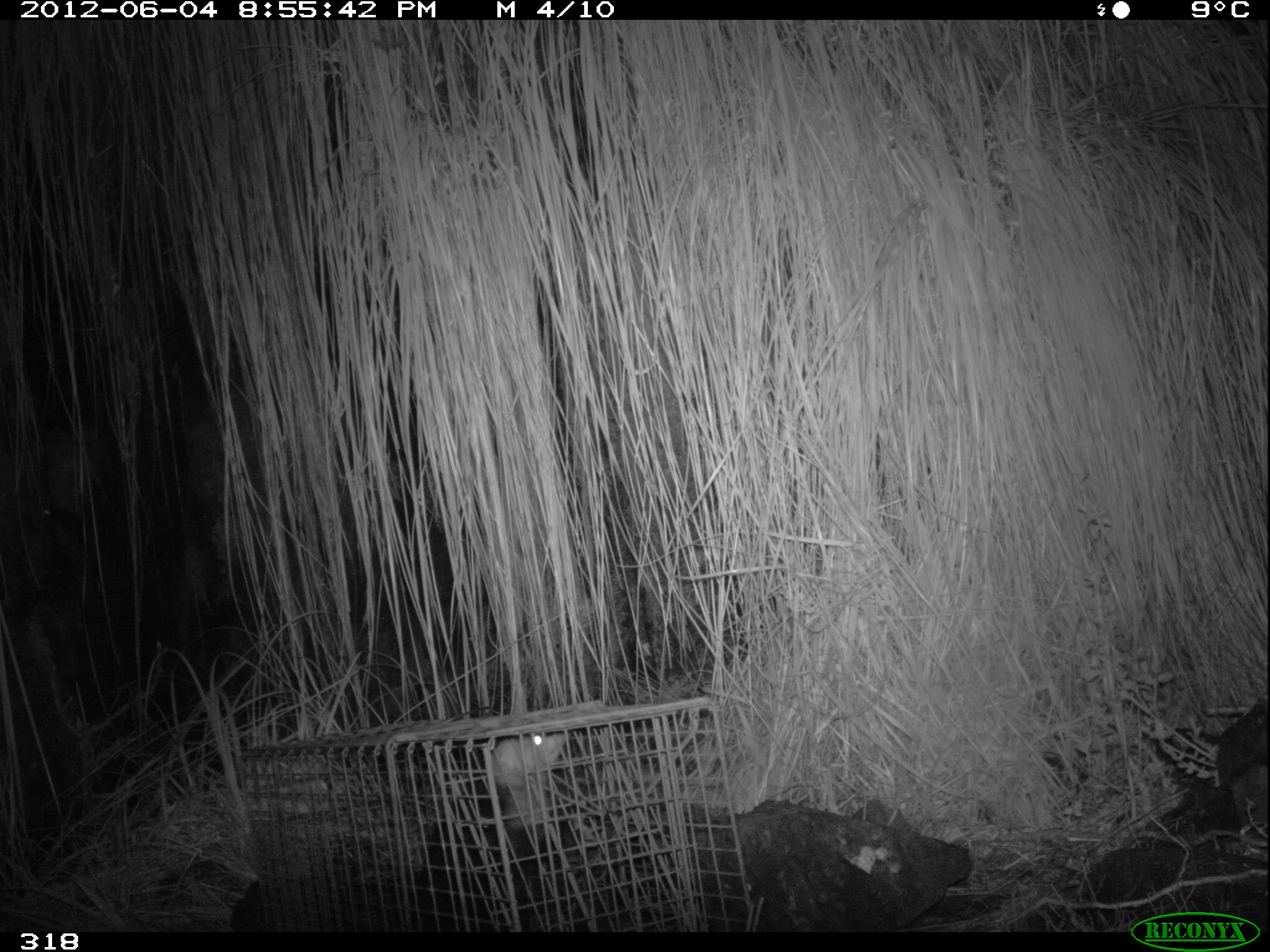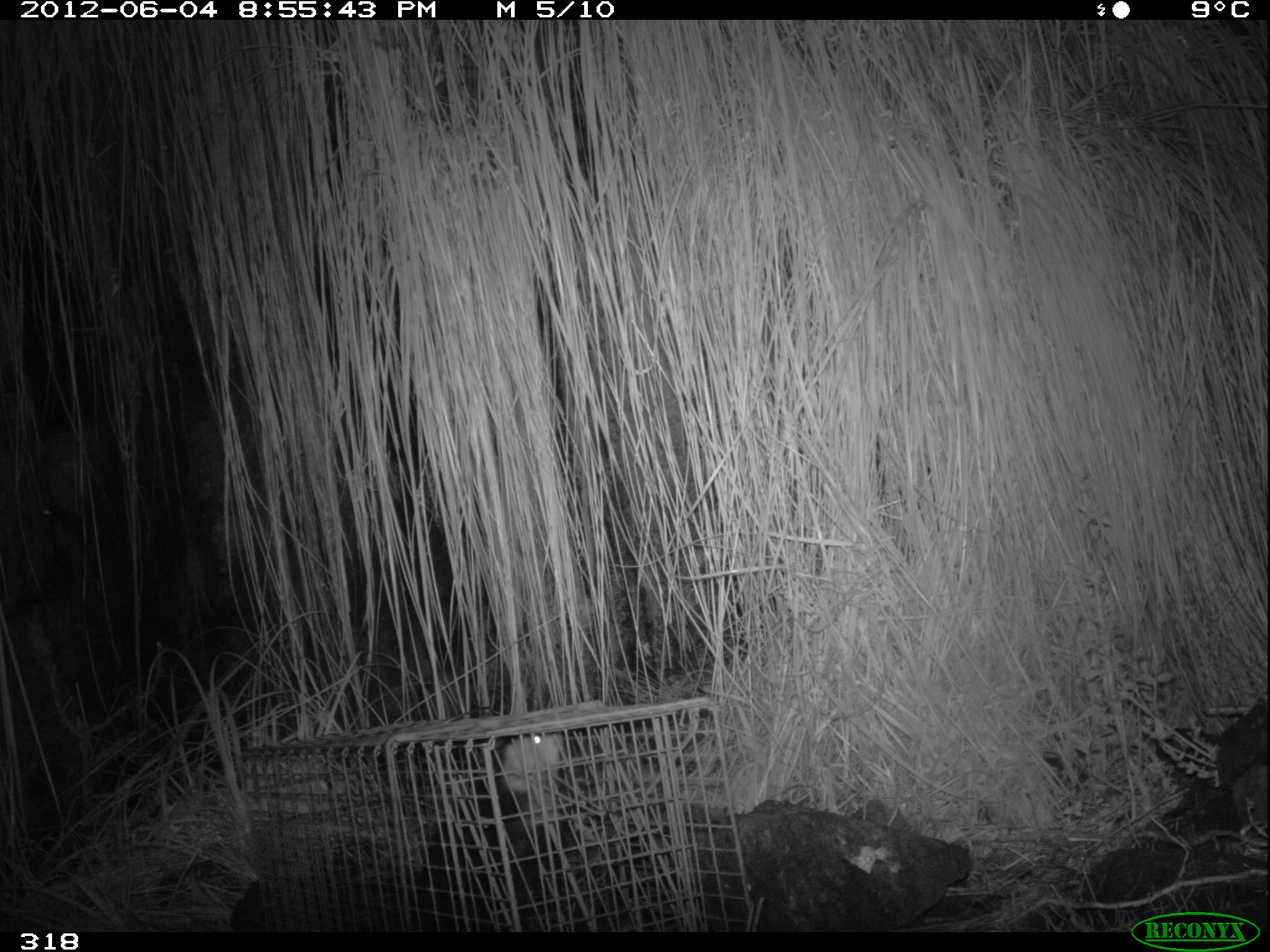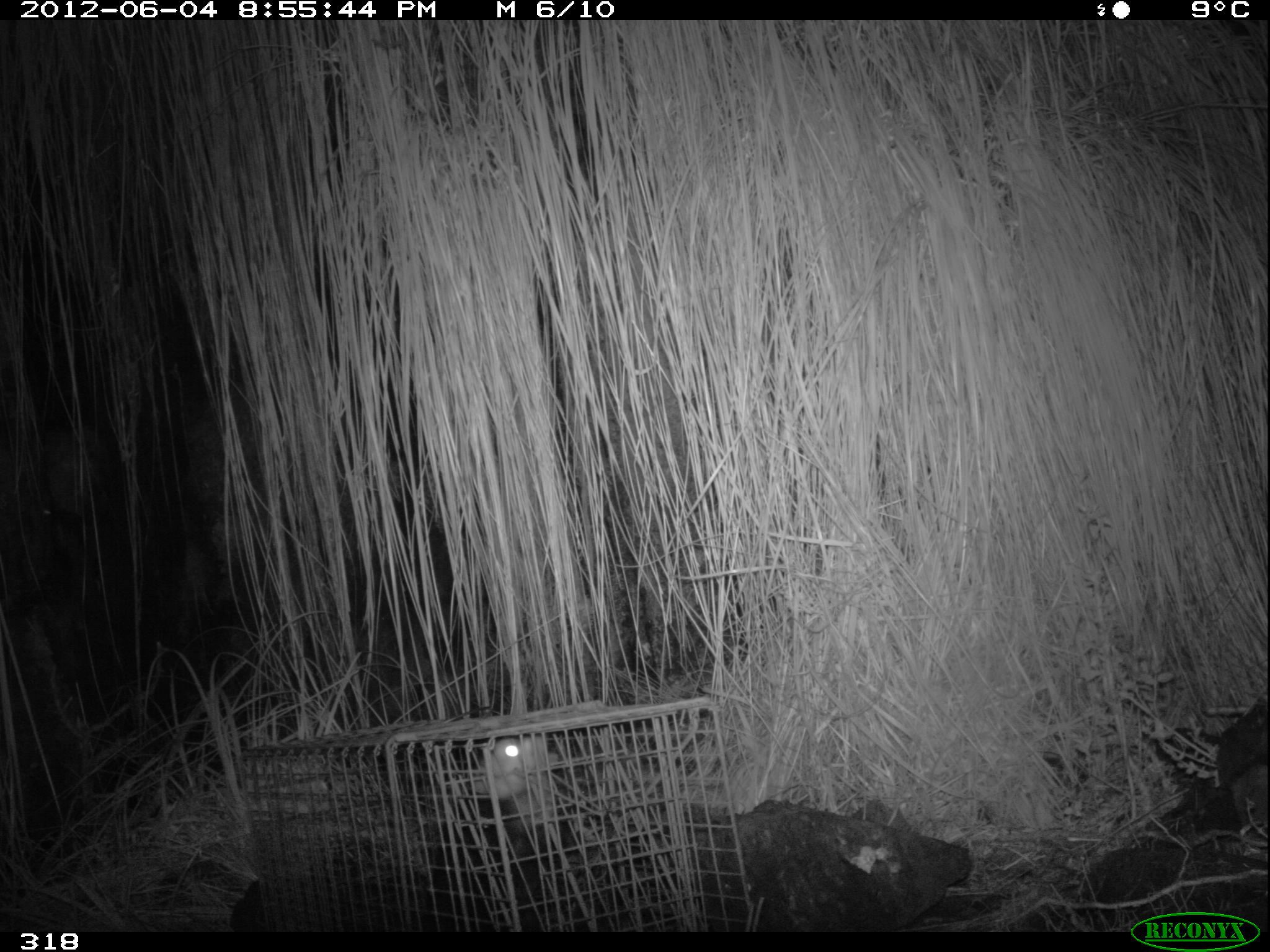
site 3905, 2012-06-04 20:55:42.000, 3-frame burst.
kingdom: Animalia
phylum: Chordata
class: Mammalia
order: Didelphimorphia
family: Didelphidae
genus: Didelphis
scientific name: Didelphis pernigra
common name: andean white-eared opossum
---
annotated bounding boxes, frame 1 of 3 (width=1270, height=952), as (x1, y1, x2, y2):
didelphis pernigra: (416, 733, 568, 933)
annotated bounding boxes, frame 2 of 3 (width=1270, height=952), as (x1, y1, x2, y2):
didelphis pernigra: (412, 732, 563, 931)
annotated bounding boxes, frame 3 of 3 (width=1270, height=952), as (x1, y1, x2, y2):
didelphis pernigra: (424, 736, 549, 933)